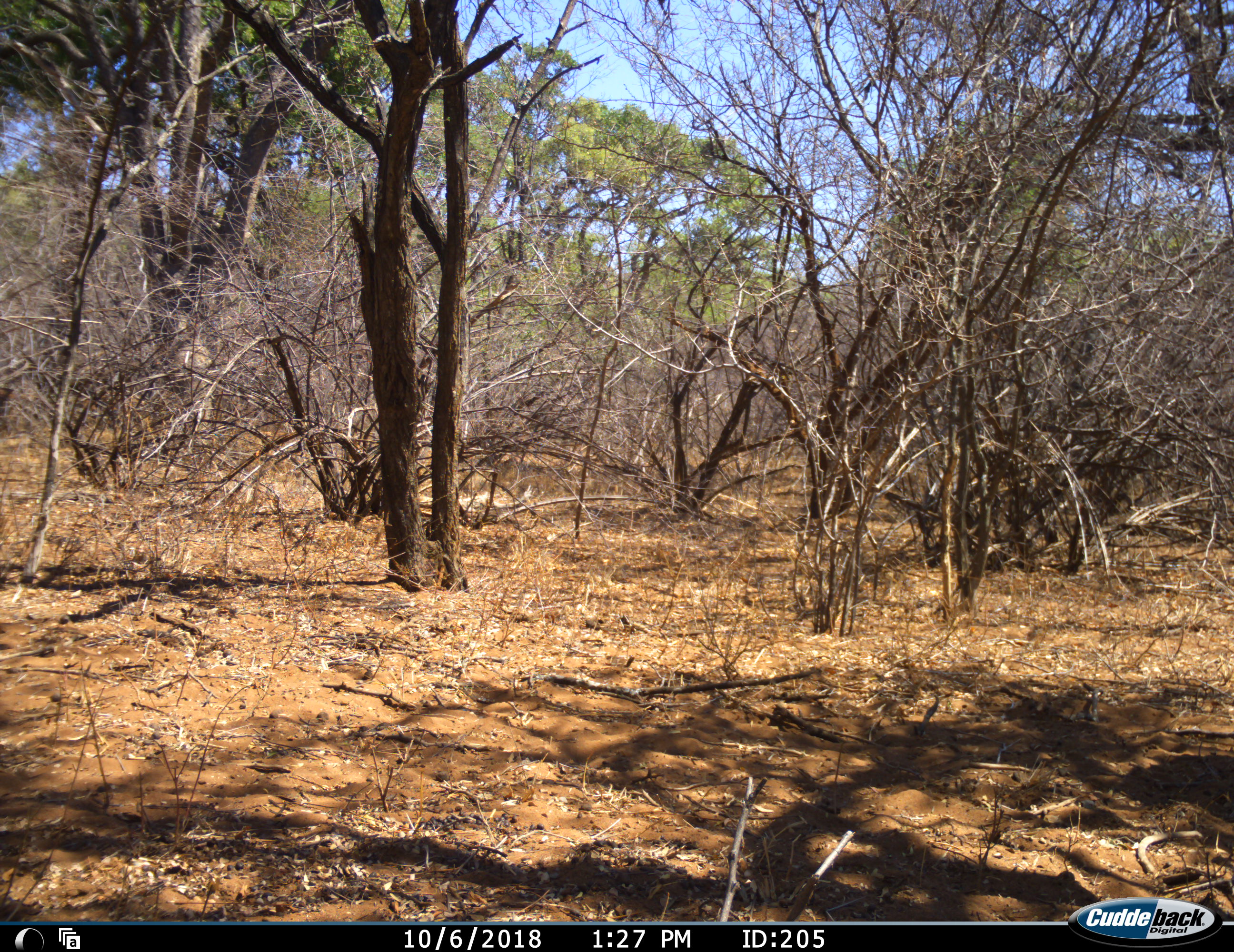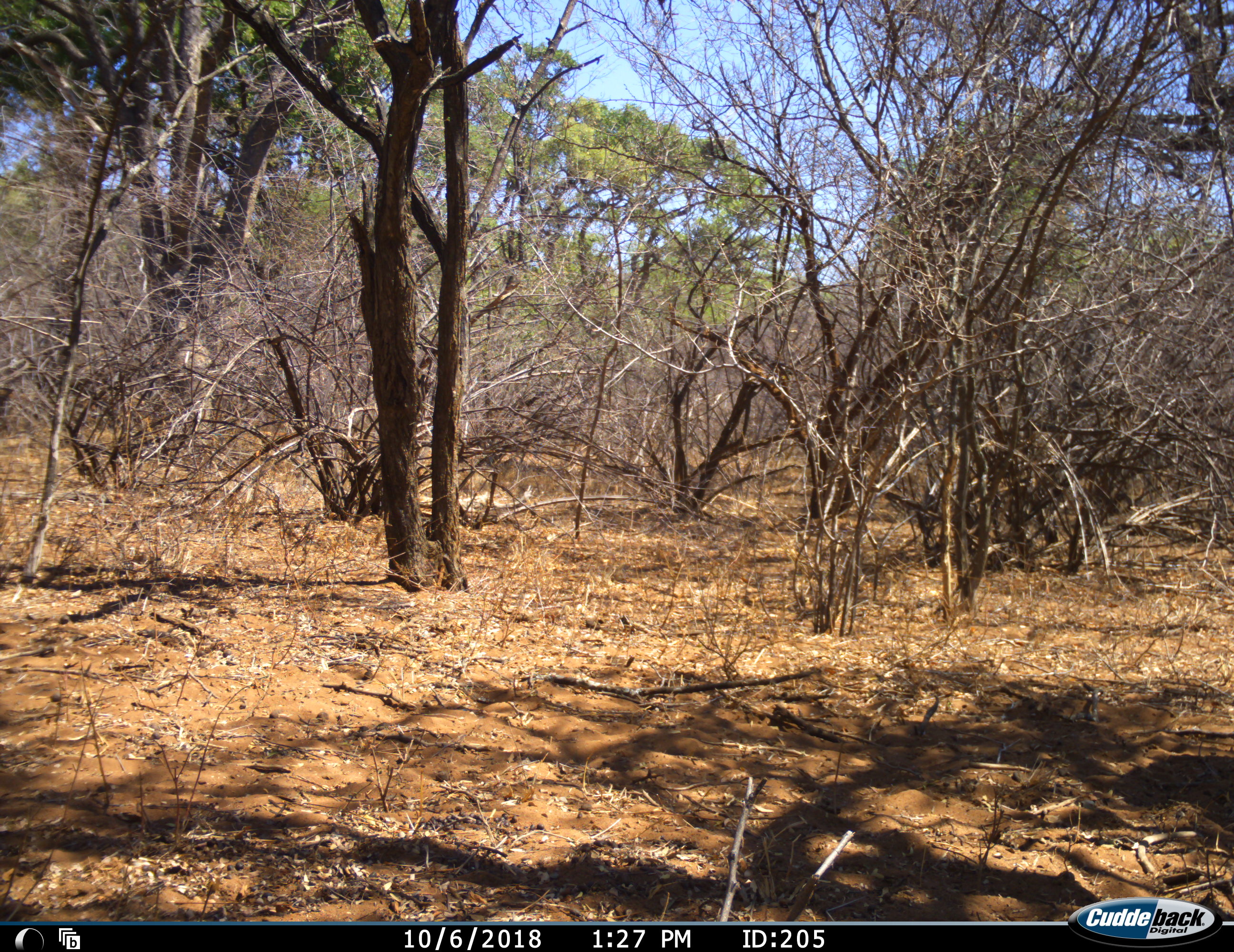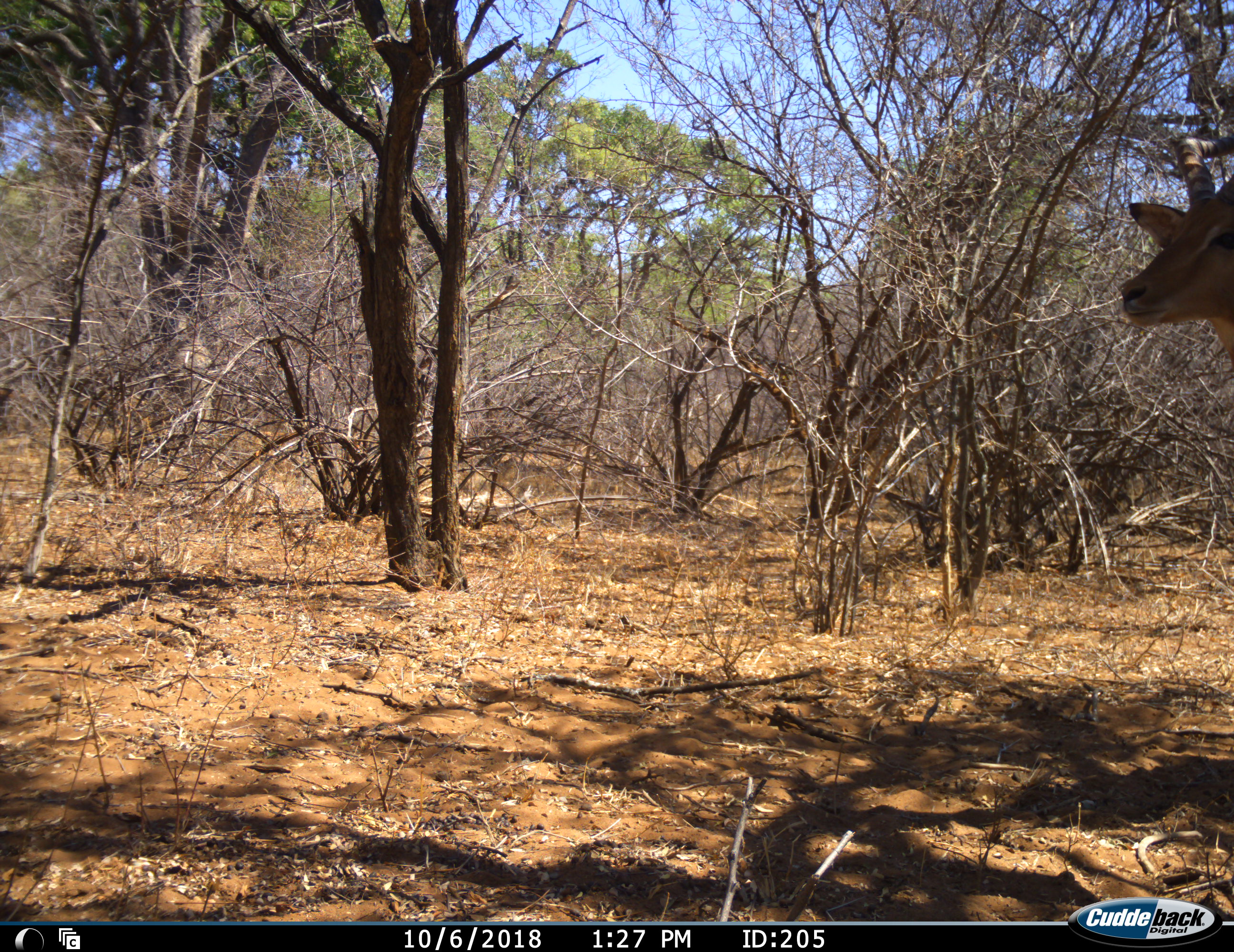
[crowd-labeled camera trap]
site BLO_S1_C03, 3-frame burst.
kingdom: Animalia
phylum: Chordata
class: Mammalia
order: Artiodactyla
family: Bovidae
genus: Aepyceros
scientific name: Aepyceros melampus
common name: impala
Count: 1.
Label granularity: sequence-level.